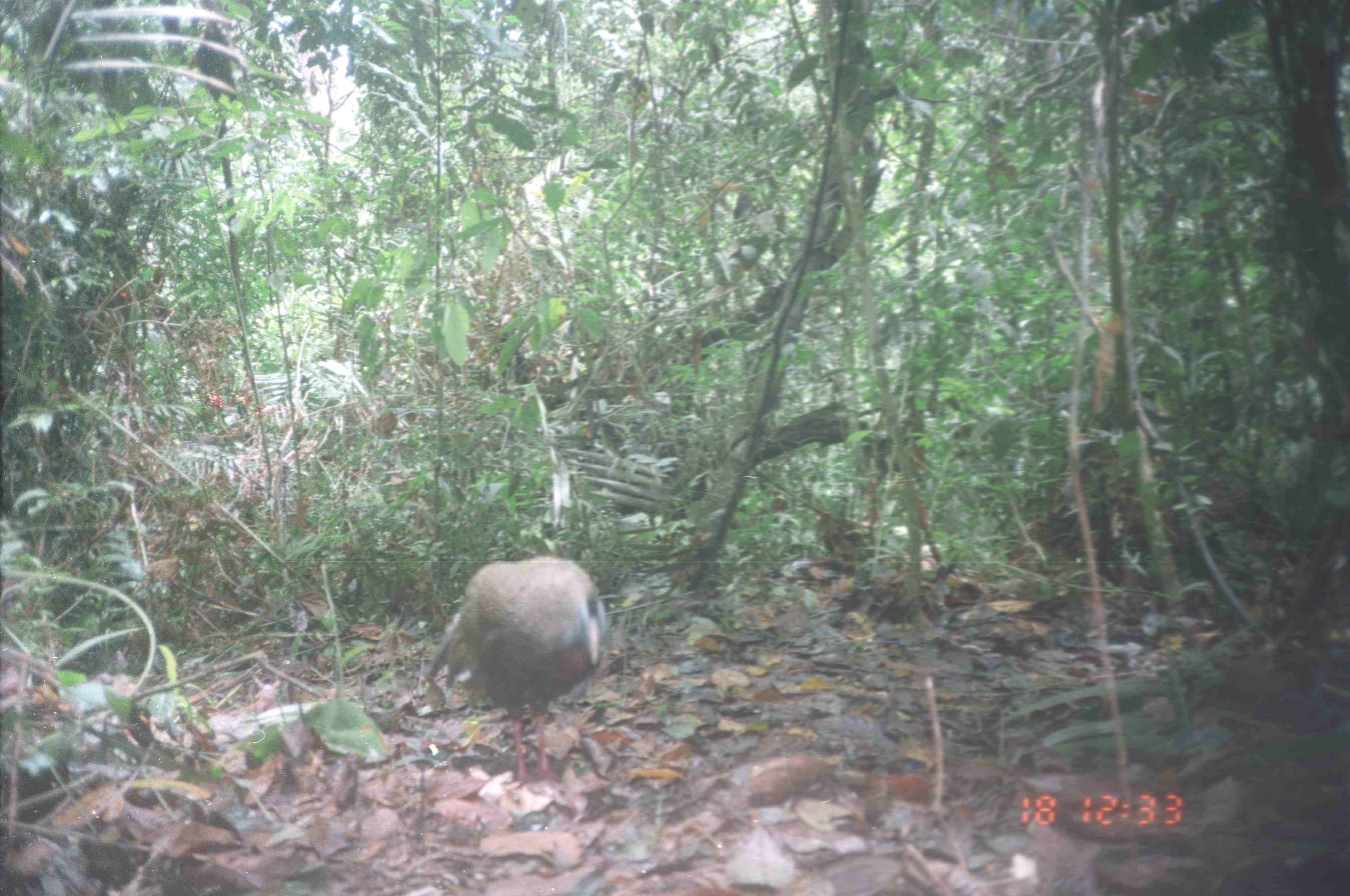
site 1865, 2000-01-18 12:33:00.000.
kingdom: Animalia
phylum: Chordata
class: Aves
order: Galliformes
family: Phasianidae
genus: Argusianus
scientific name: Argusianus argus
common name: great argus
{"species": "Argusianus argus (great argus)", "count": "1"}